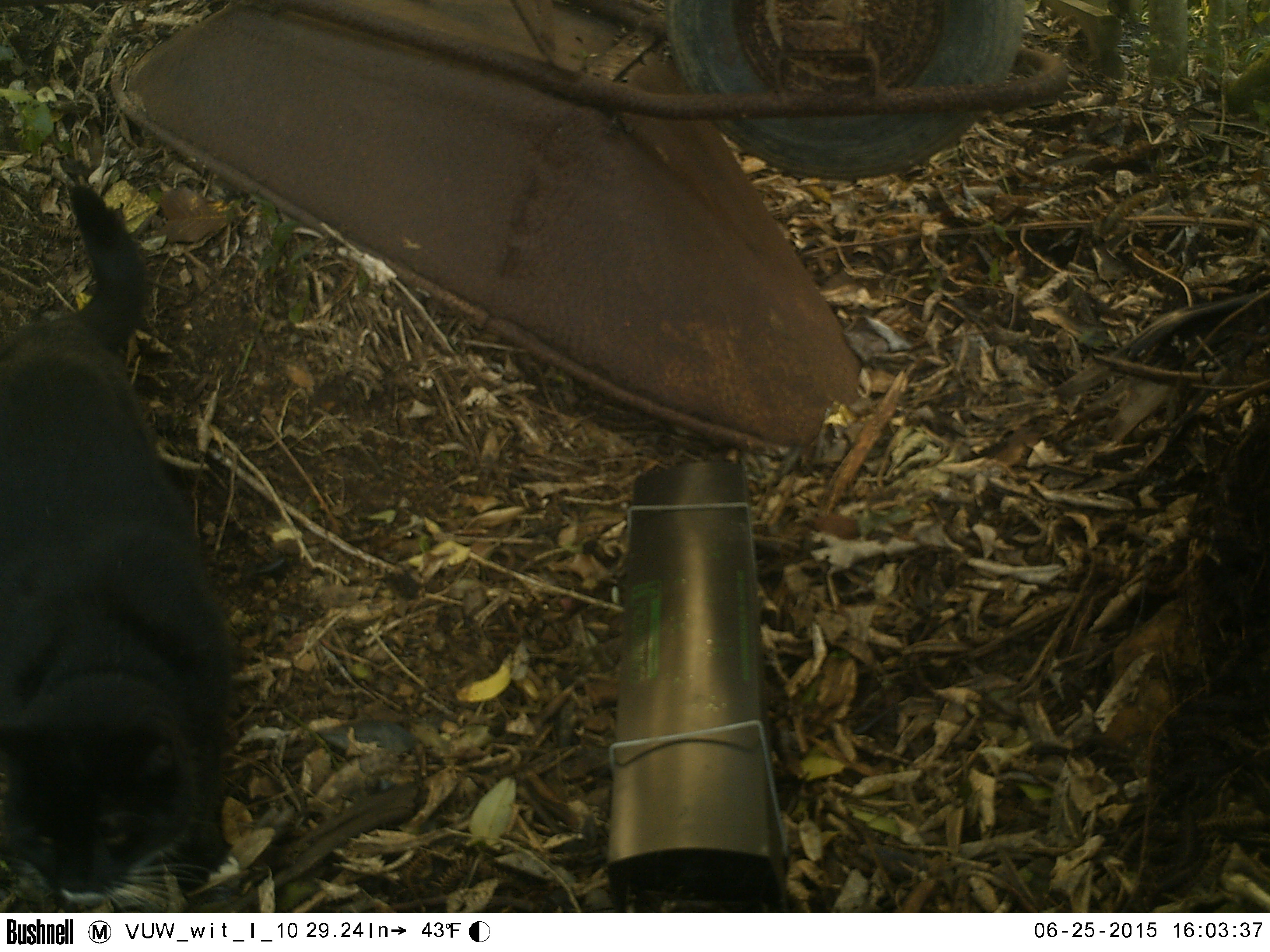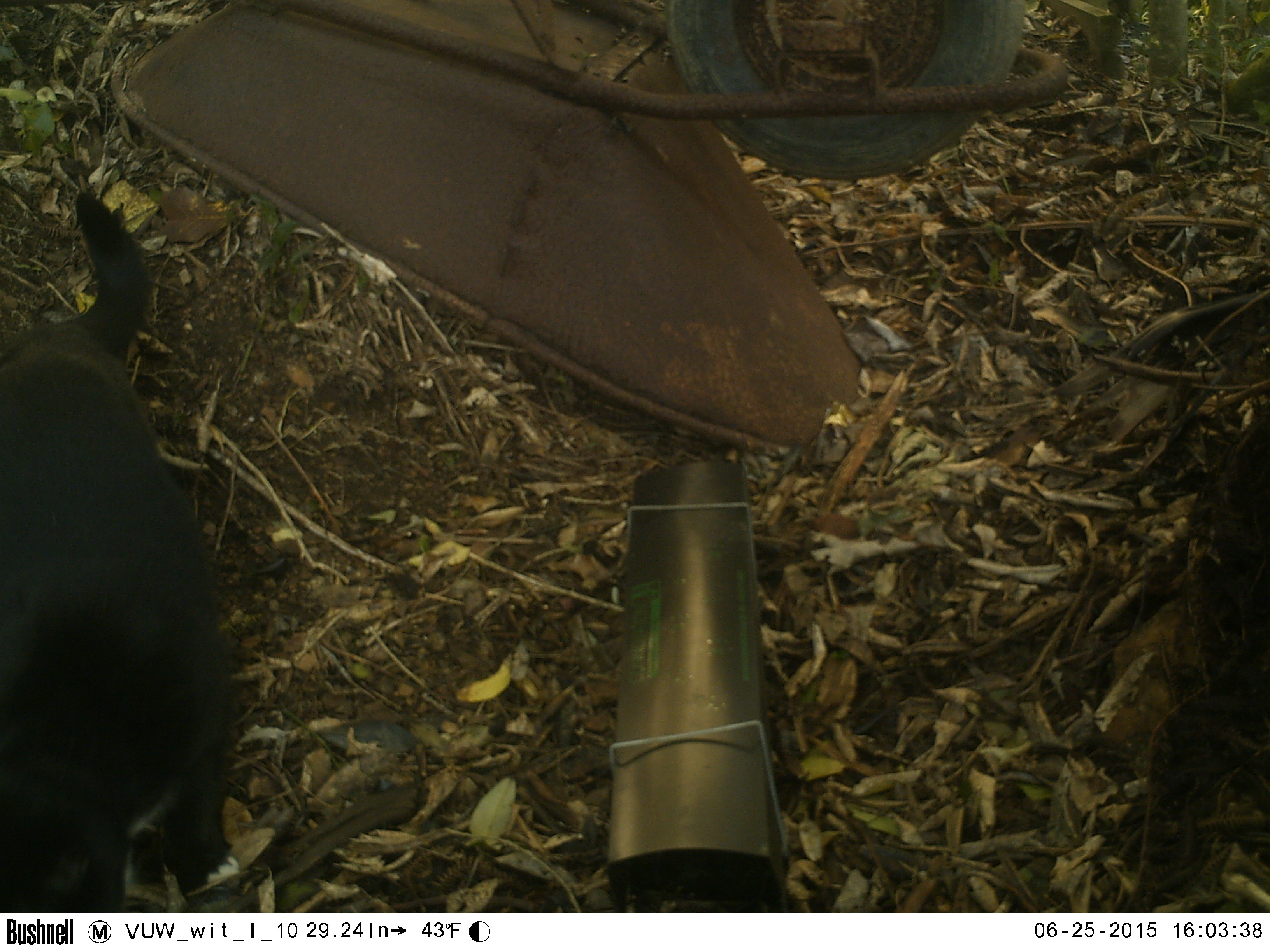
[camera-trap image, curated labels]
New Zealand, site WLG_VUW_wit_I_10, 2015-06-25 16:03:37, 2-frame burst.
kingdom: Animalia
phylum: Chordata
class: Mammalia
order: Carnivora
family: Felidae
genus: Felis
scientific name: Felis catus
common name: domestic cat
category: cat